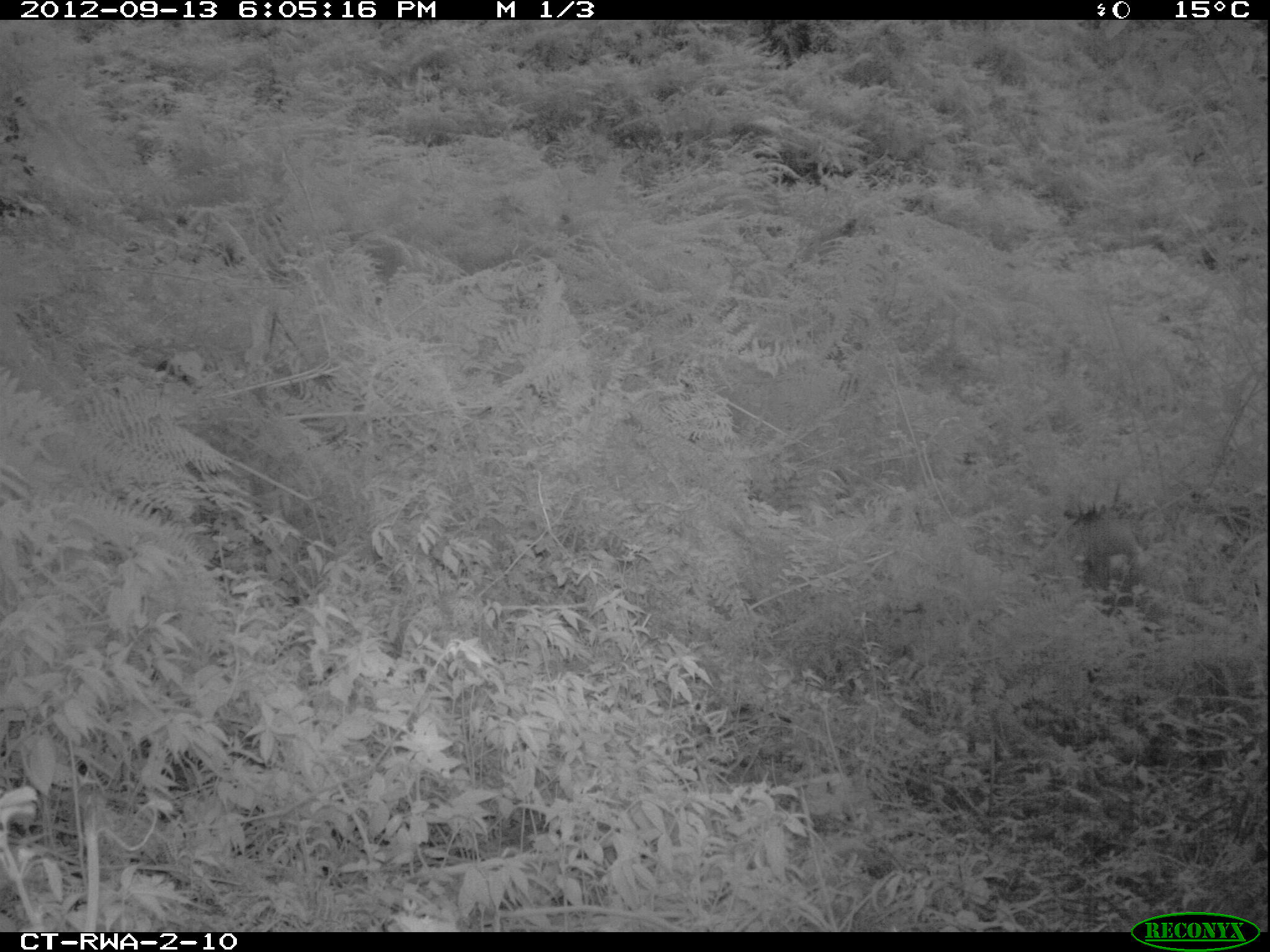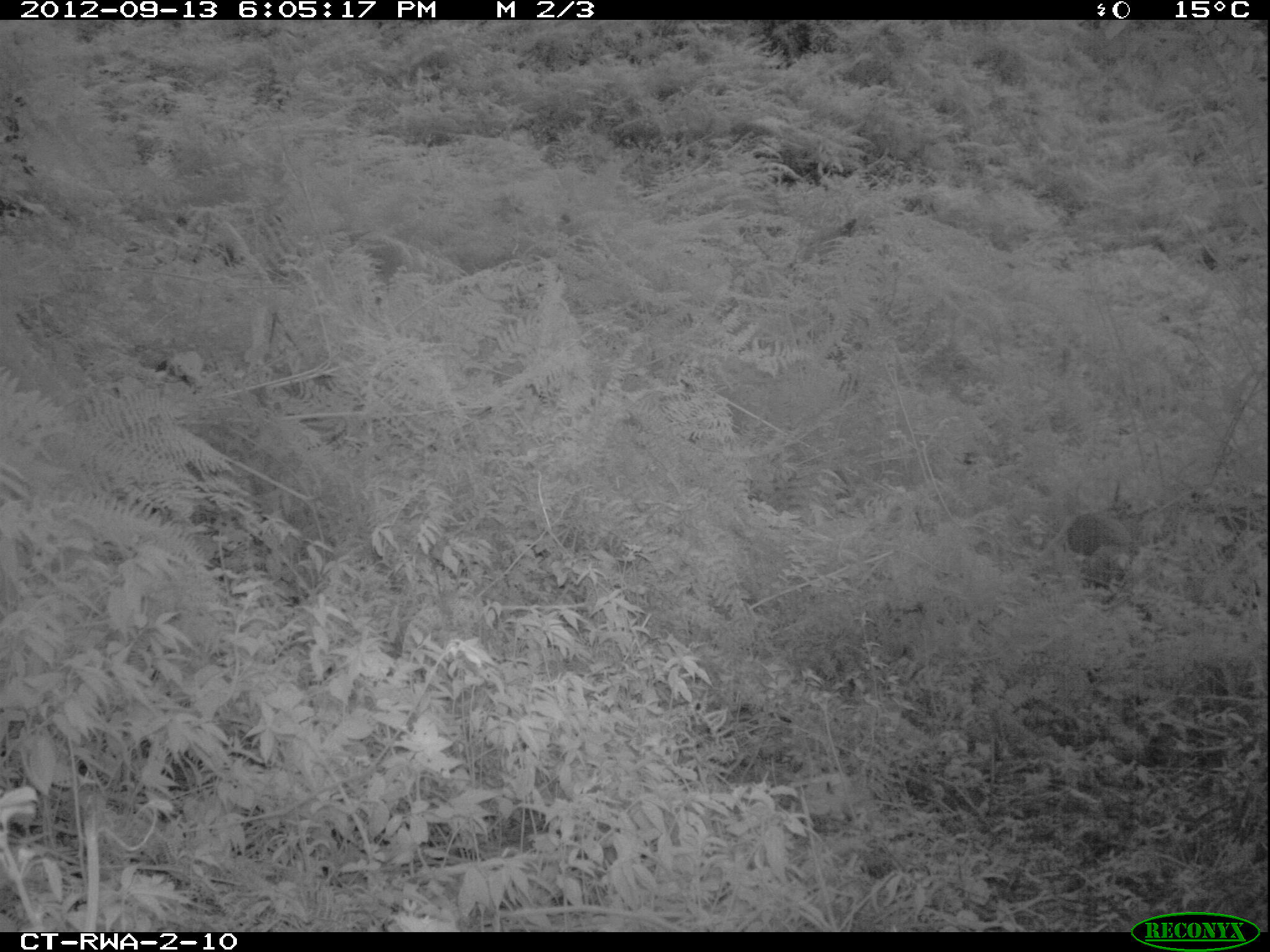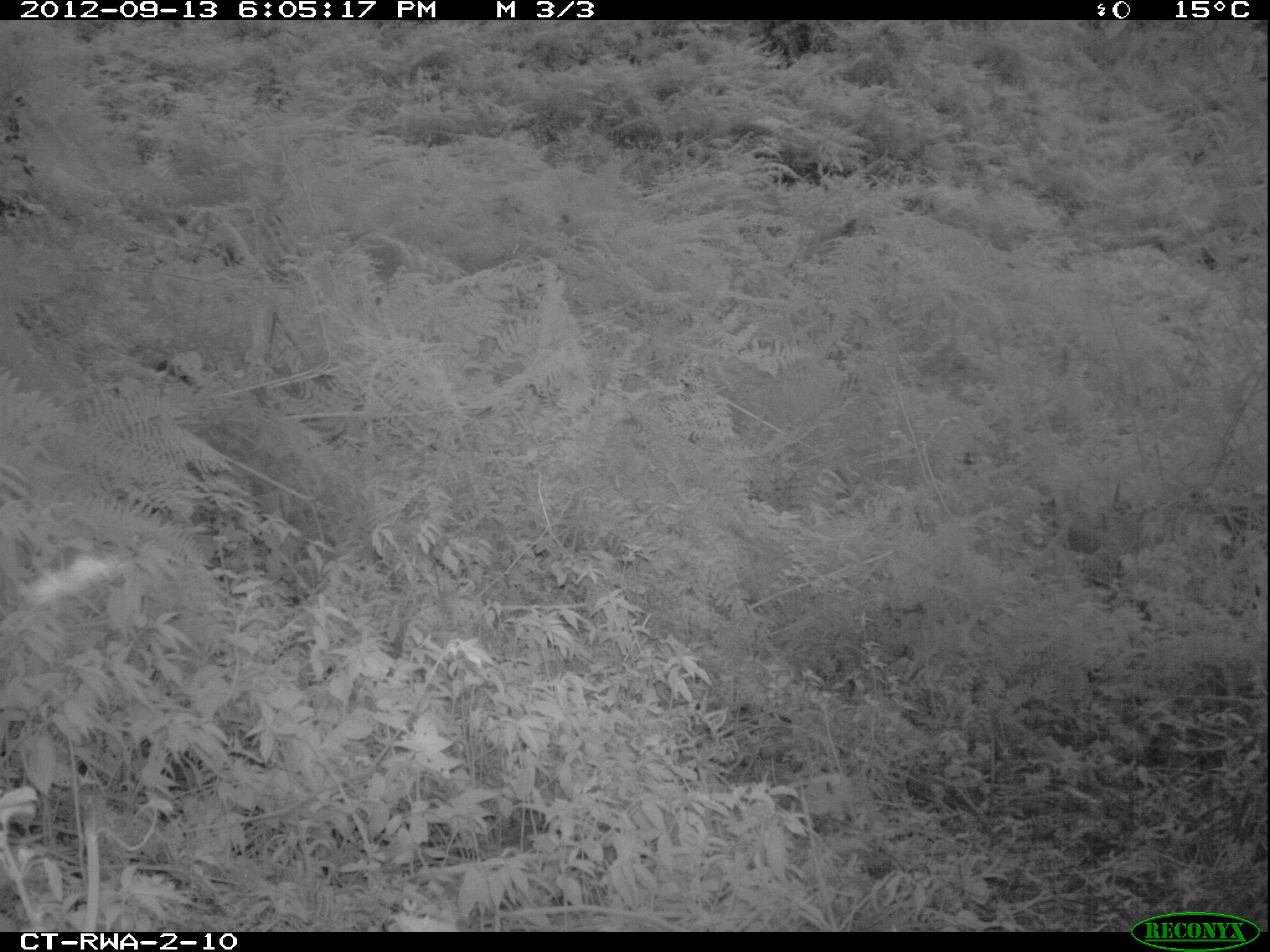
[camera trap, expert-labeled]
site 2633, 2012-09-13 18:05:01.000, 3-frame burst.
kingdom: Animalia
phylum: Chordata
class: Mammalia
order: Artiodactyla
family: Bovidae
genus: Cephalophus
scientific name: Cephalophus nigrifrons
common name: black-fronted duiker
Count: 1.